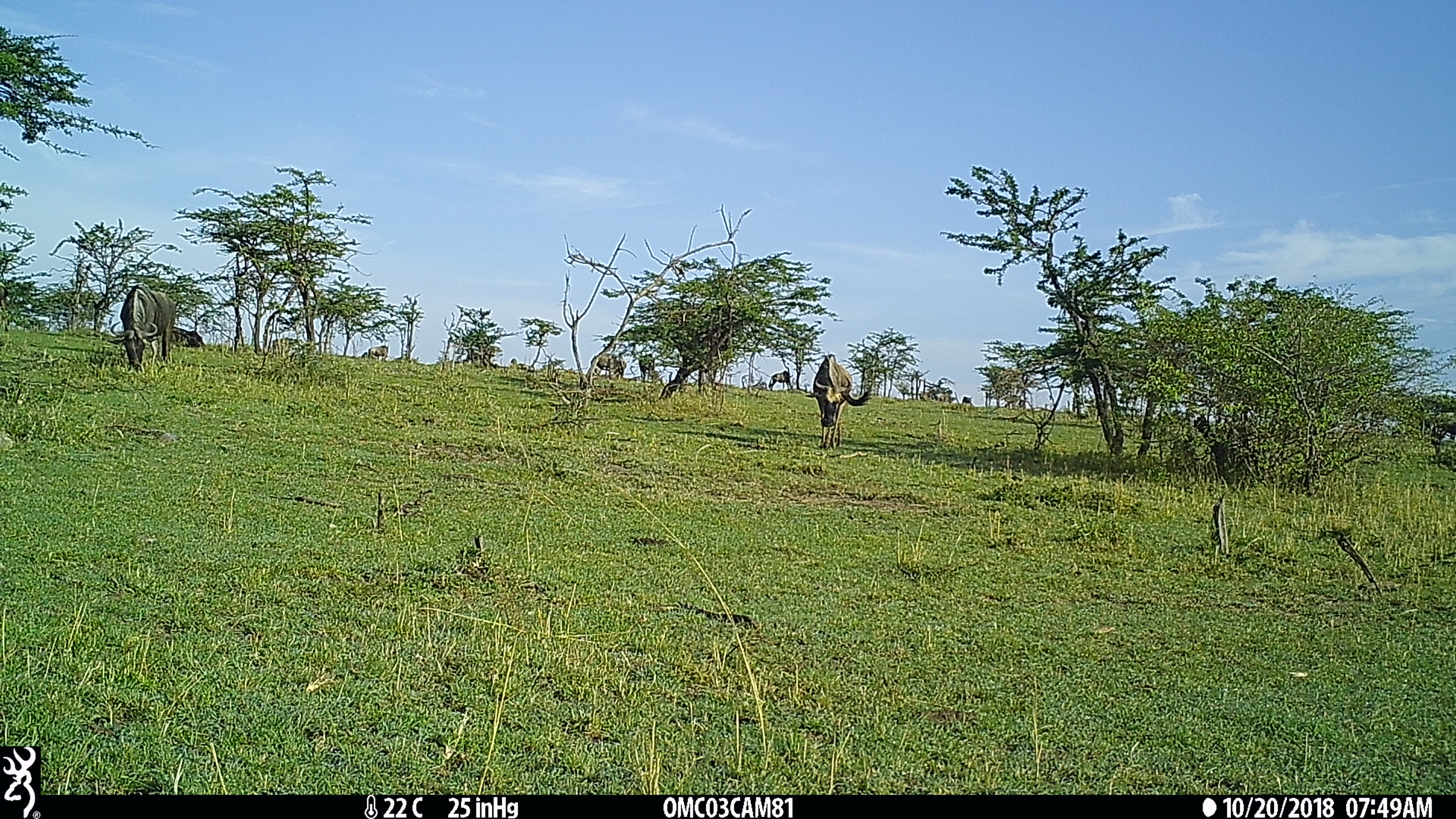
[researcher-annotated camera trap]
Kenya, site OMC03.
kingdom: Animalia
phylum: Chordata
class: Mammalia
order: Artiodactyla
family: Bovidae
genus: Connochaetes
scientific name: Connochaetes taurinus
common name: blue wildebeest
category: wildebeest